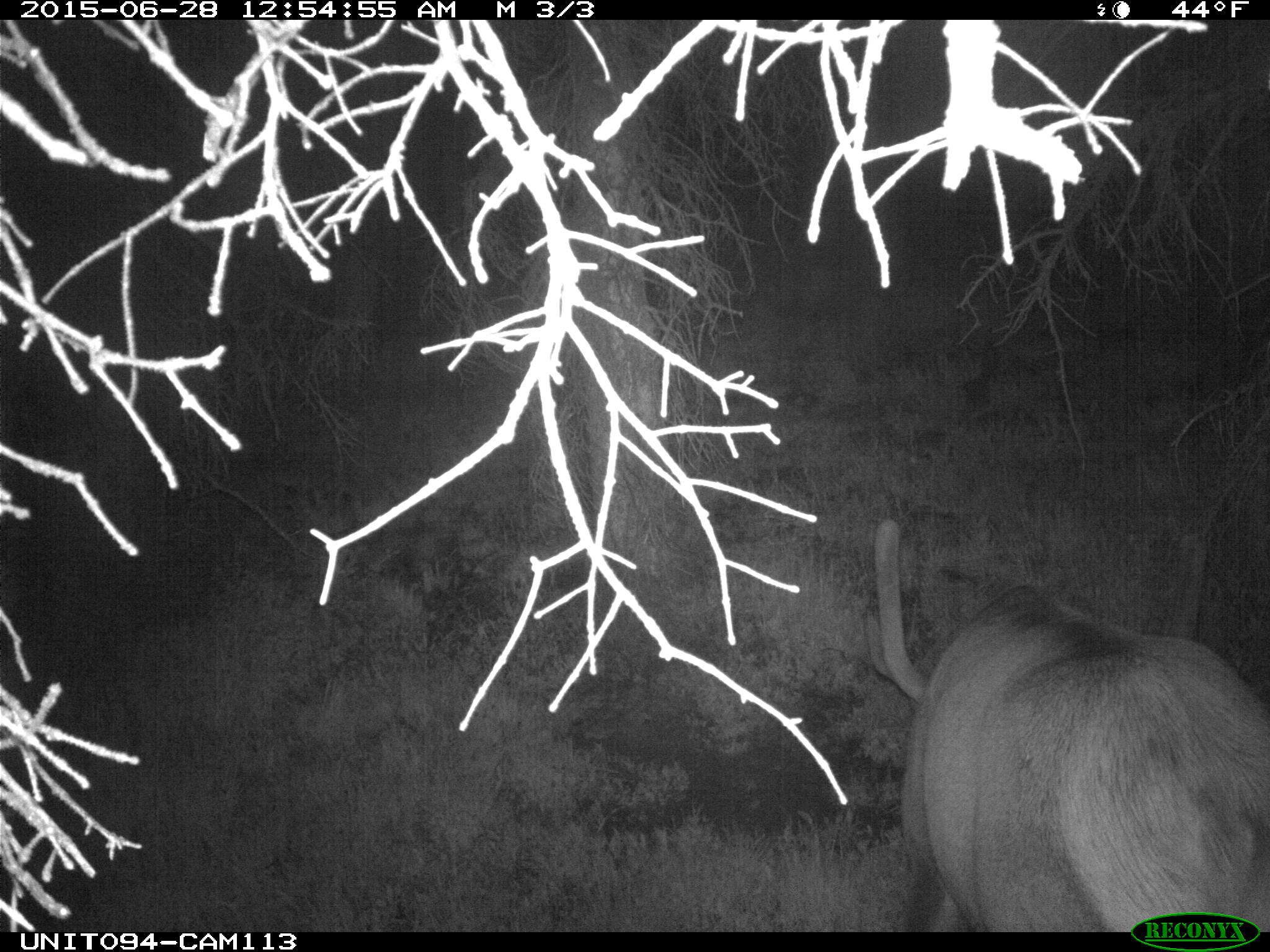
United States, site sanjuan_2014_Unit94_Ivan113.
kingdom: Animalia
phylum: Chordata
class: Mammalia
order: Artiodactyla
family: Cervidae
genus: Cervus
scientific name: Cervus elaphus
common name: red deer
Cervus elaphus (red deer).